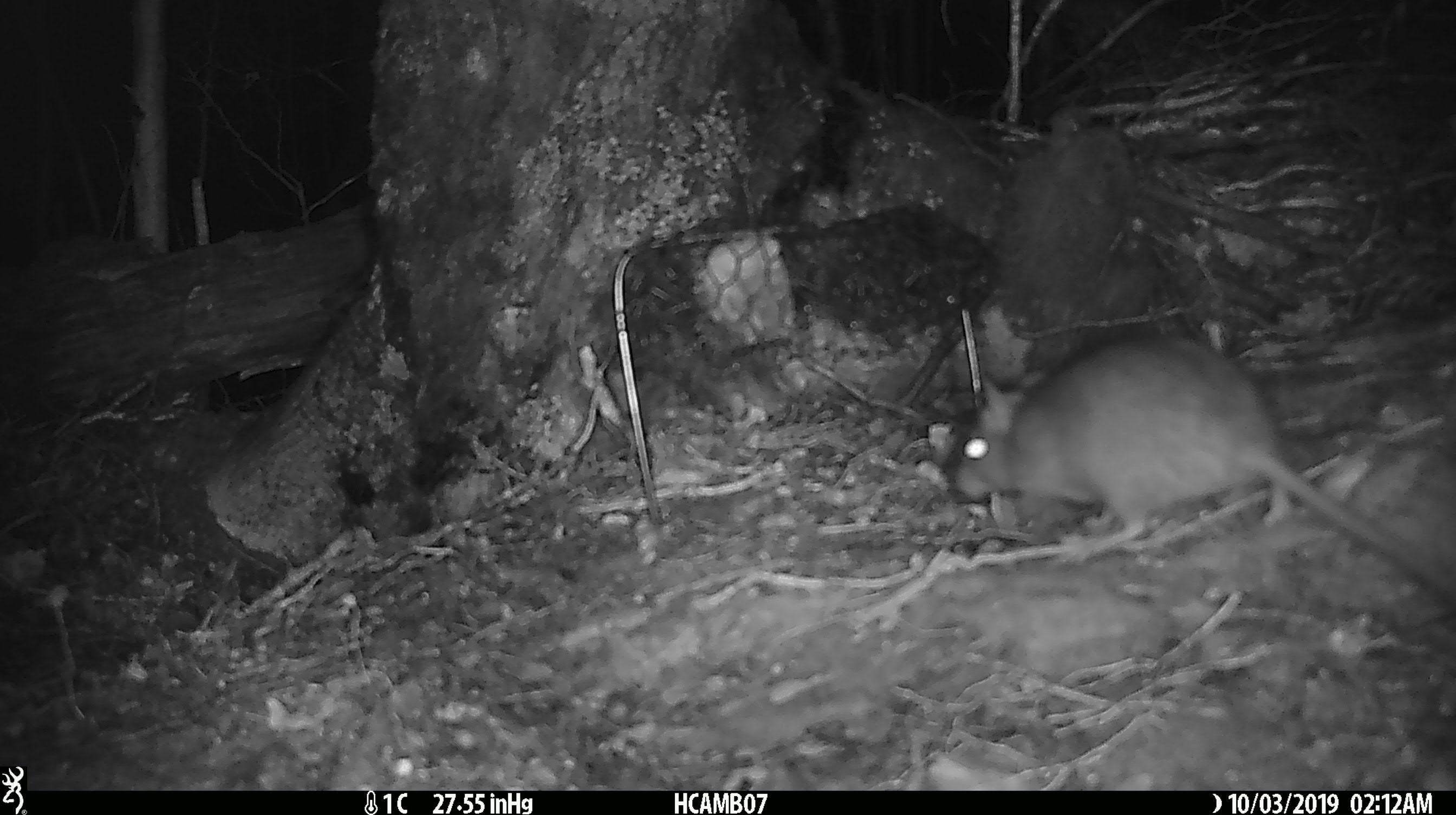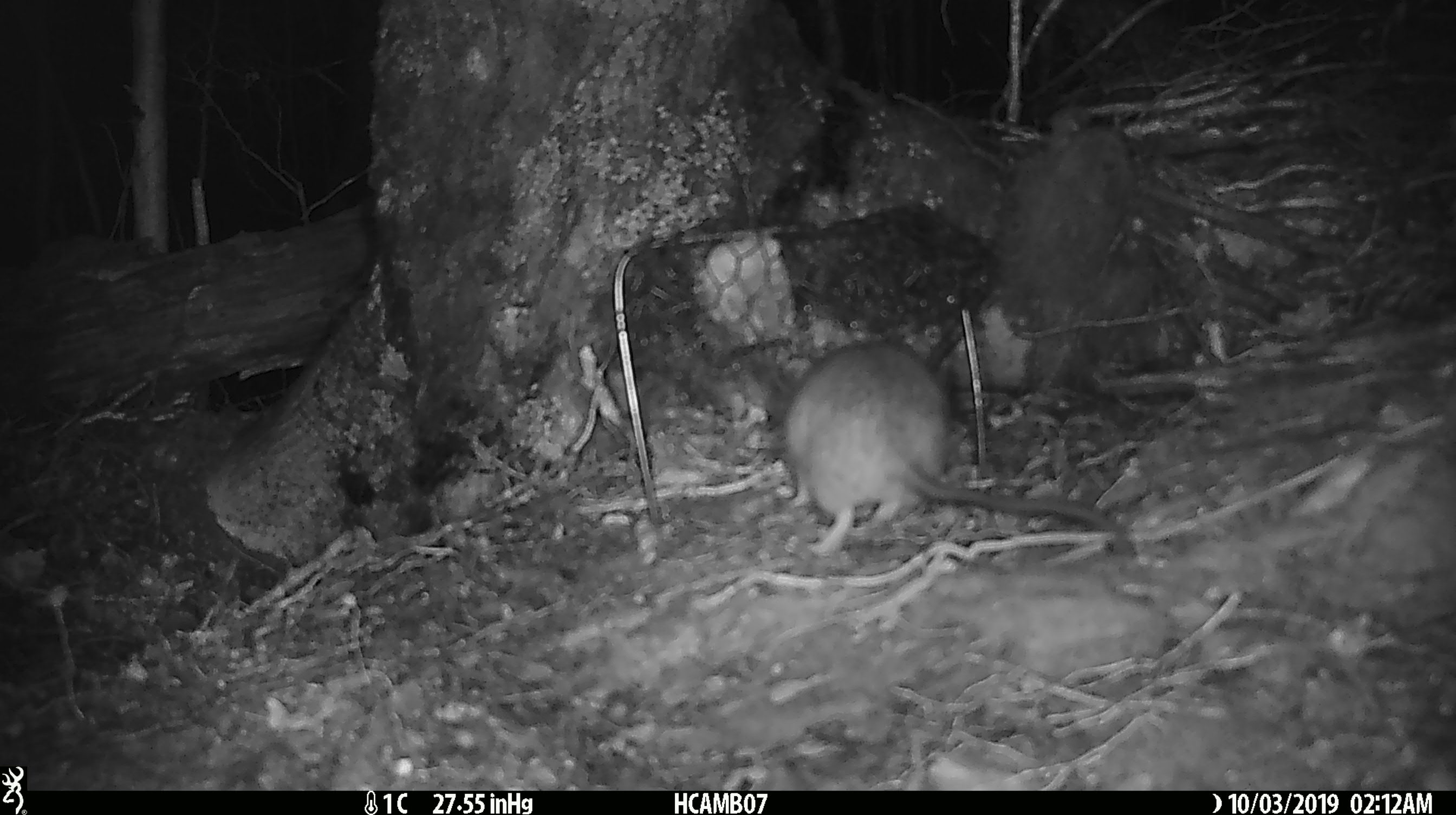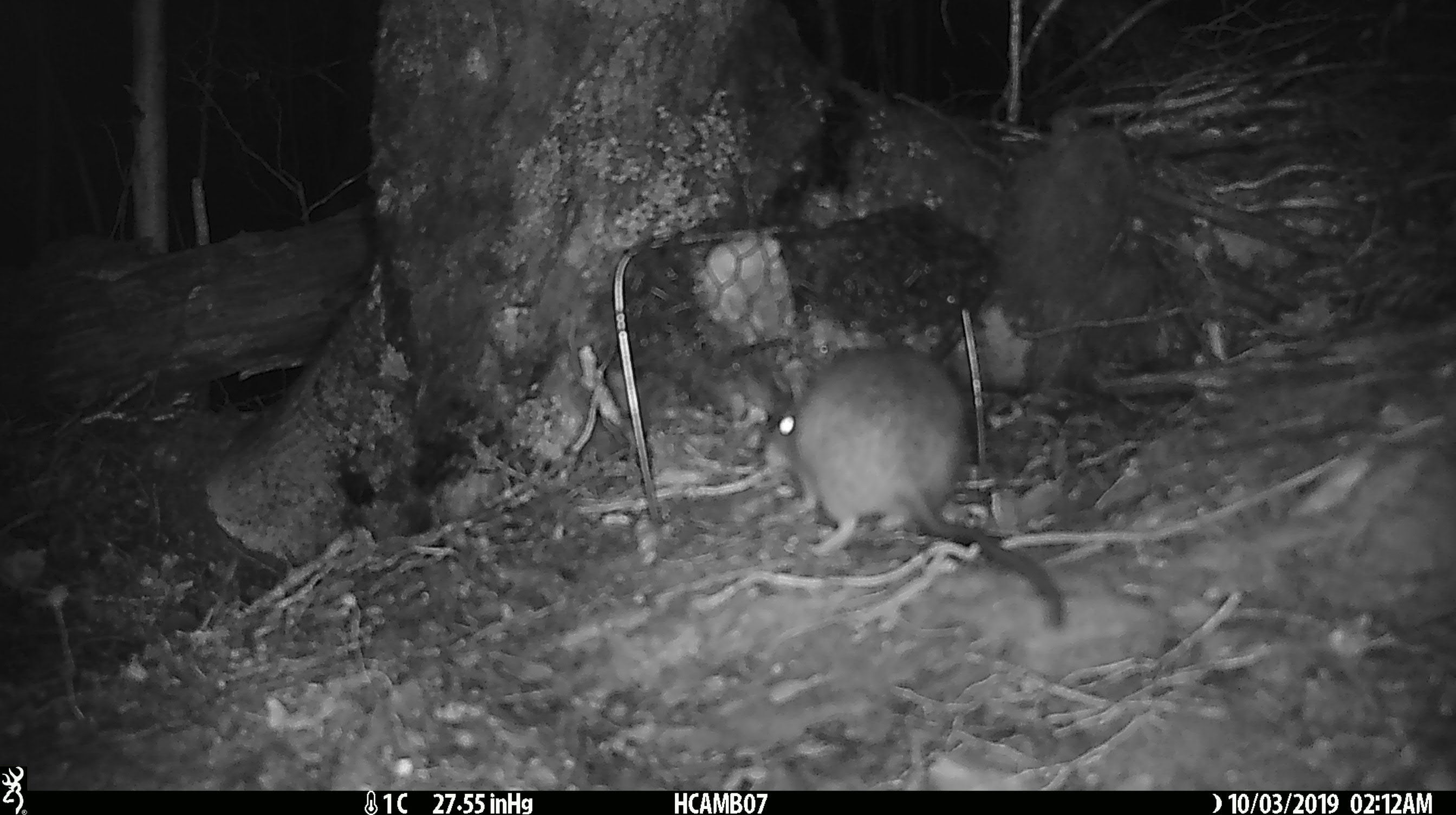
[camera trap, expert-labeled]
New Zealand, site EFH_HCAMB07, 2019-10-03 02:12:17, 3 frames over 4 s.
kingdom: Animalia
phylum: Chordata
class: Mammalia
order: Rodentia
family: Muridae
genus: Rattus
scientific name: Rattus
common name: rat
Rat (Rattus).